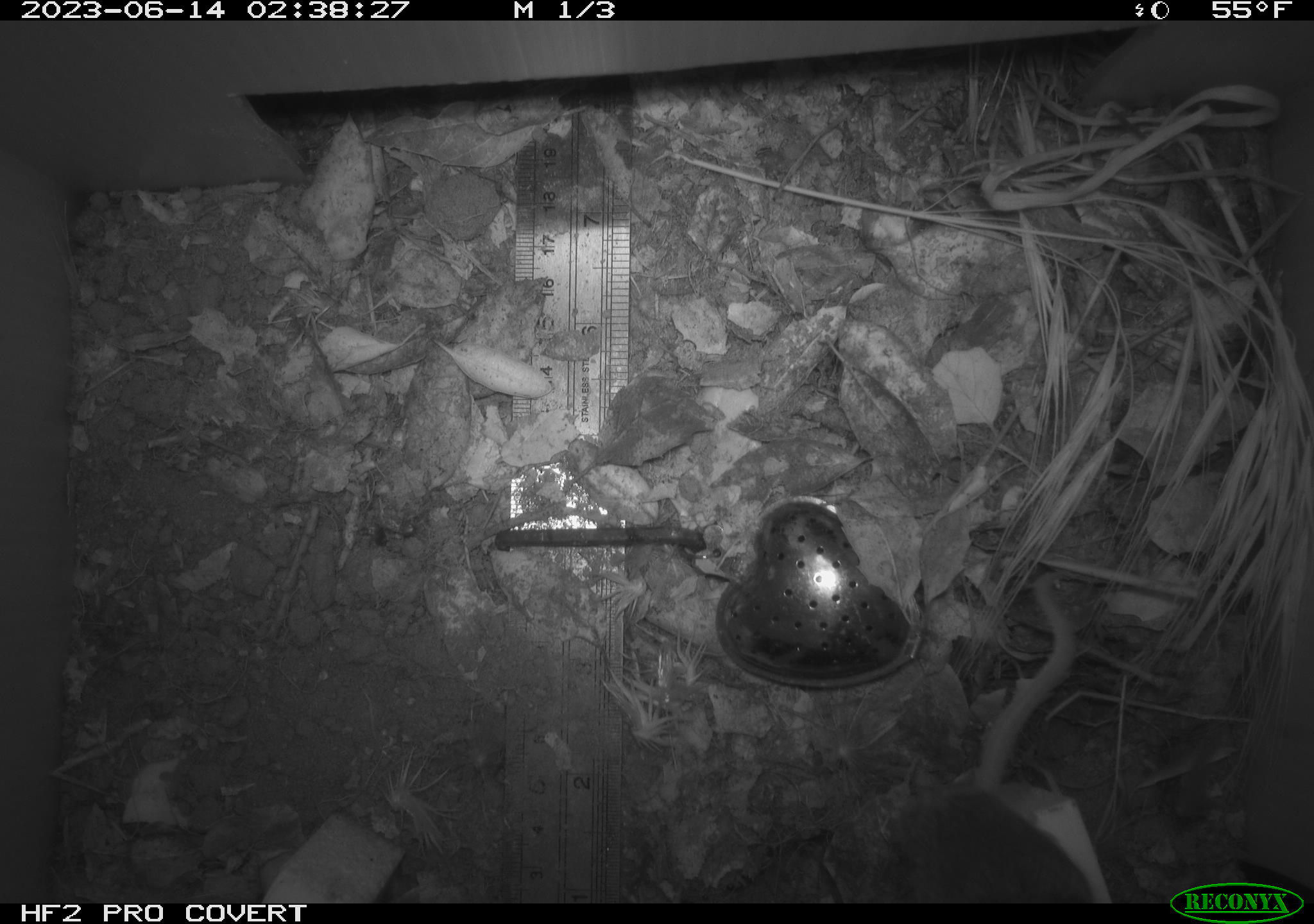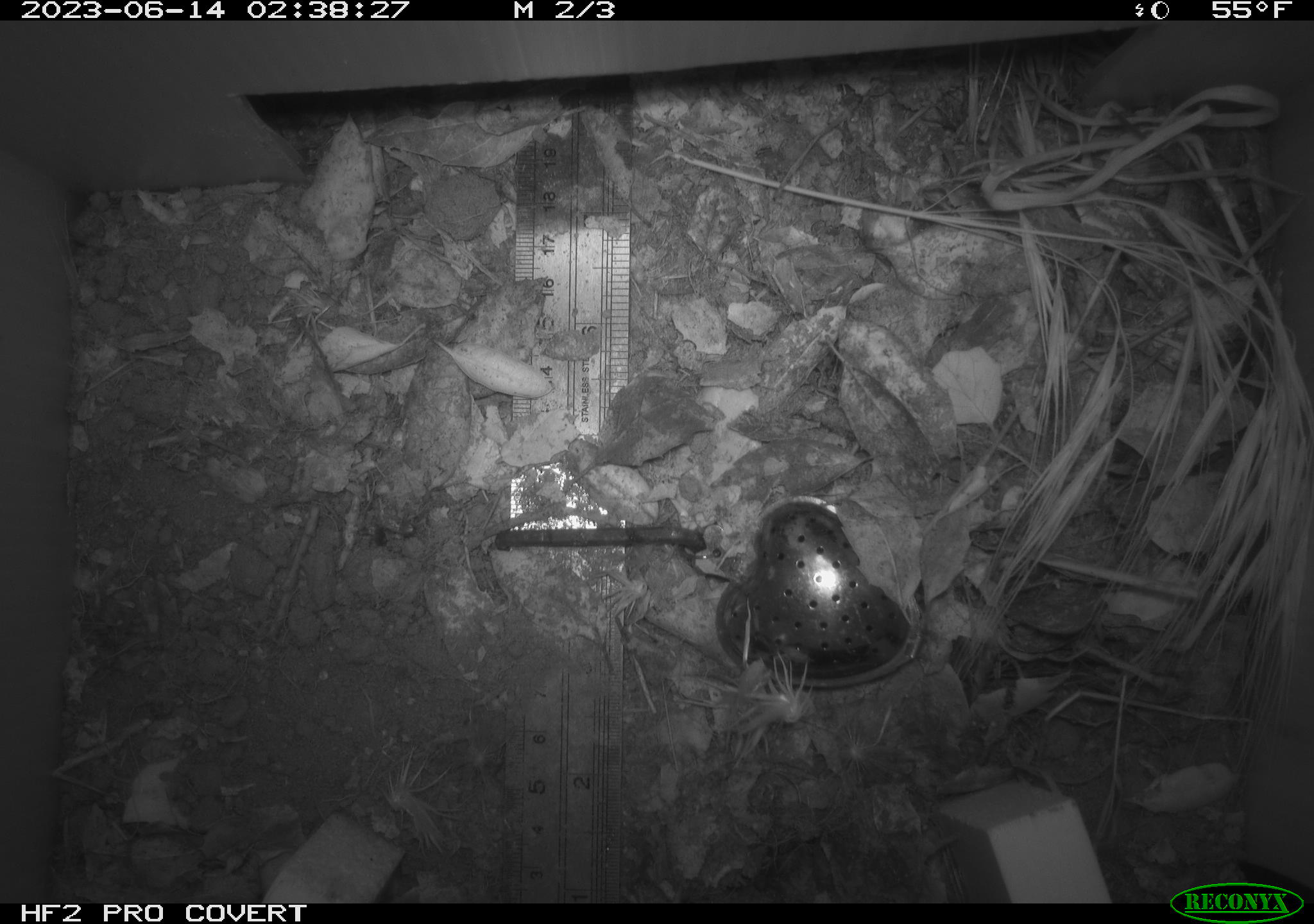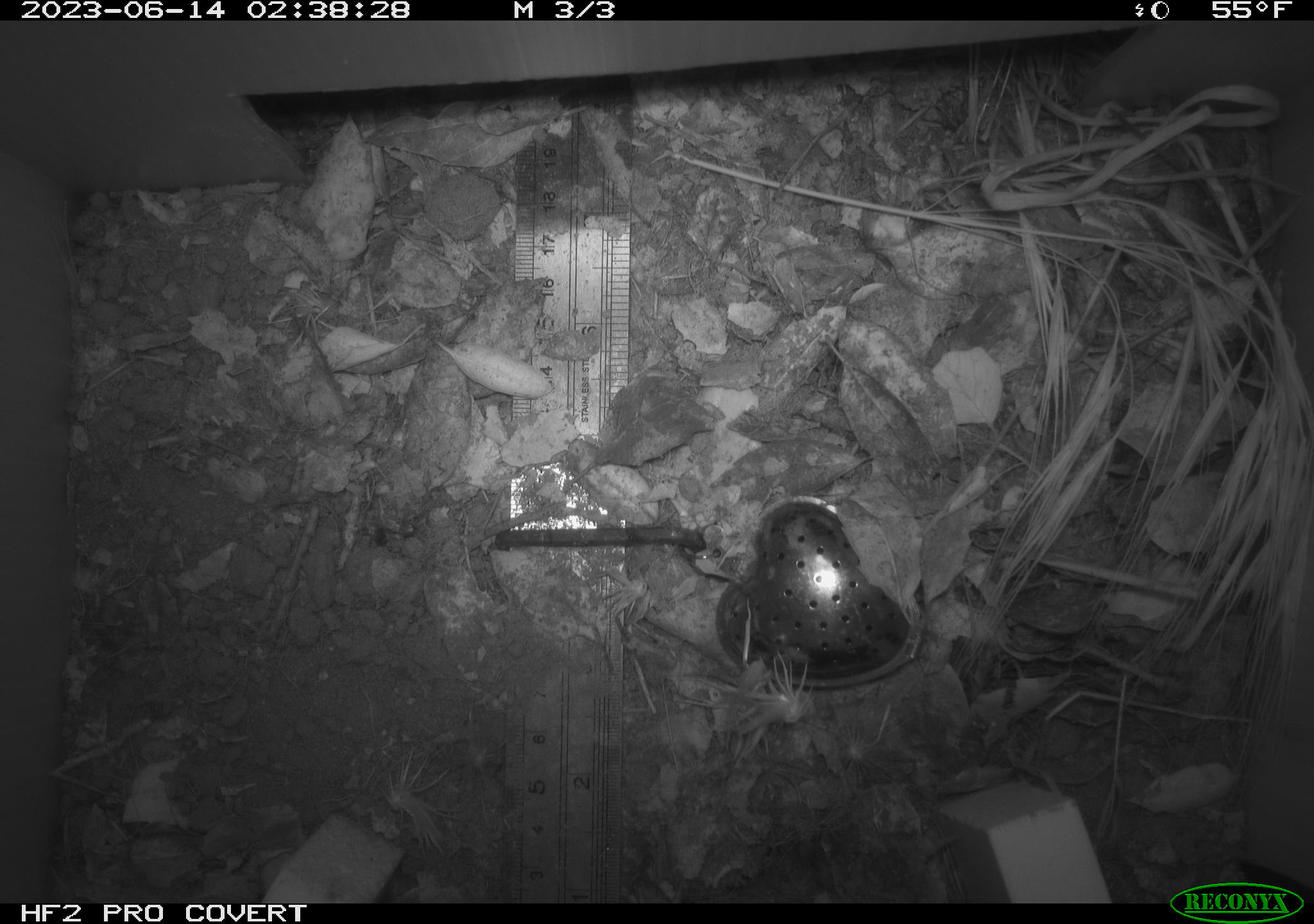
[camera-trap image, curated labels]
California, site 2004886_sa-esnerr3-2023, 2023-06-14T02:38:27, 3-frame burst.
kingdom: Animalia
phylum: Chordata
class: Mammalia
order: Rodentia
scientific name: Rodentia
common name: mouse species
Mouse species (Rodentia).